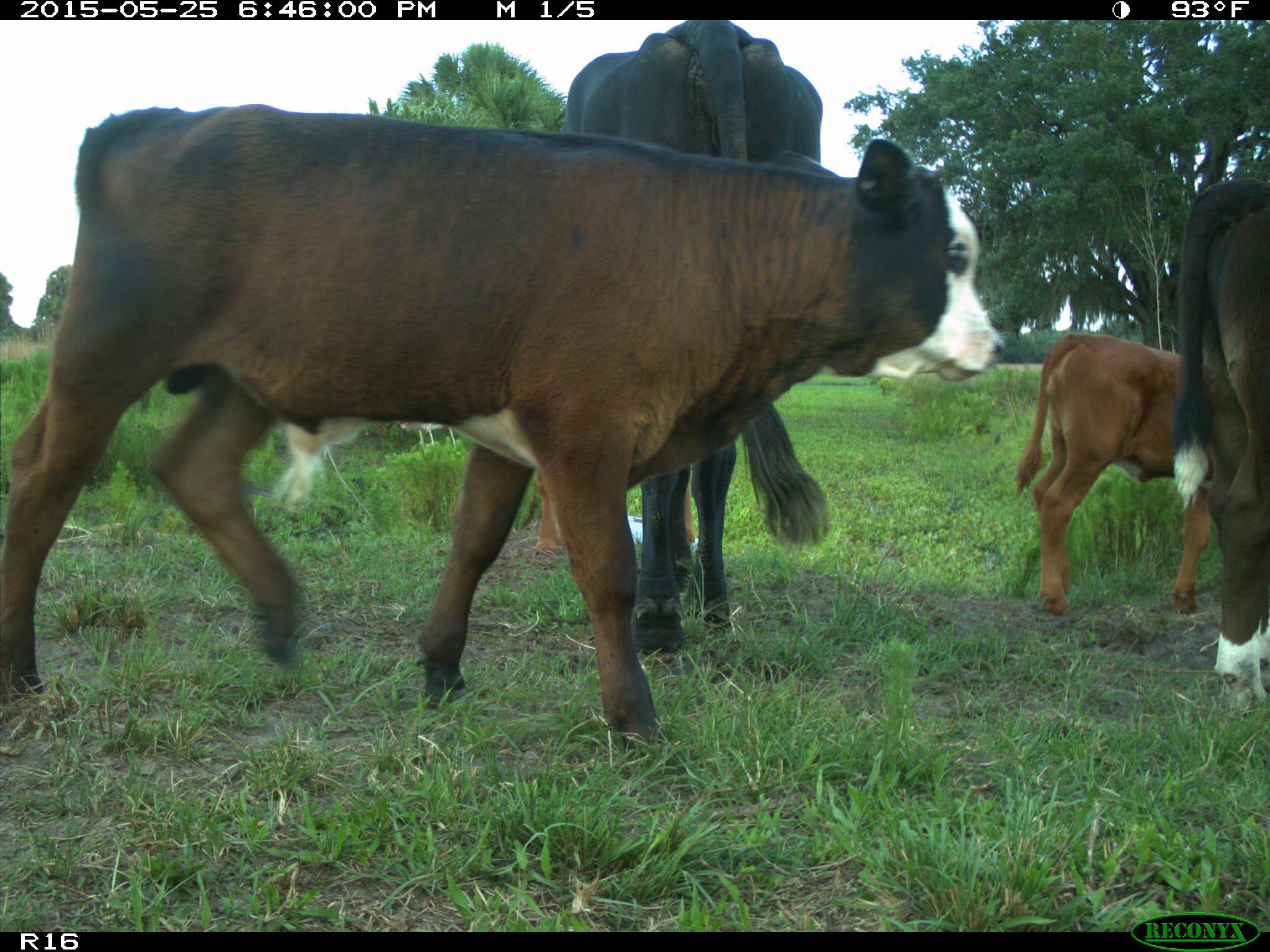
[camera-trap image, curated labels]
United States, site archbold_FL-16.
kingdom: Animalia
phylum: Chordata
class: Mammalia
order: Artiodactyla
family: Bovidae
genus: Bos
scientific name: Bos taurus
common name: domestic cow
Bos taurus (domestic cow).